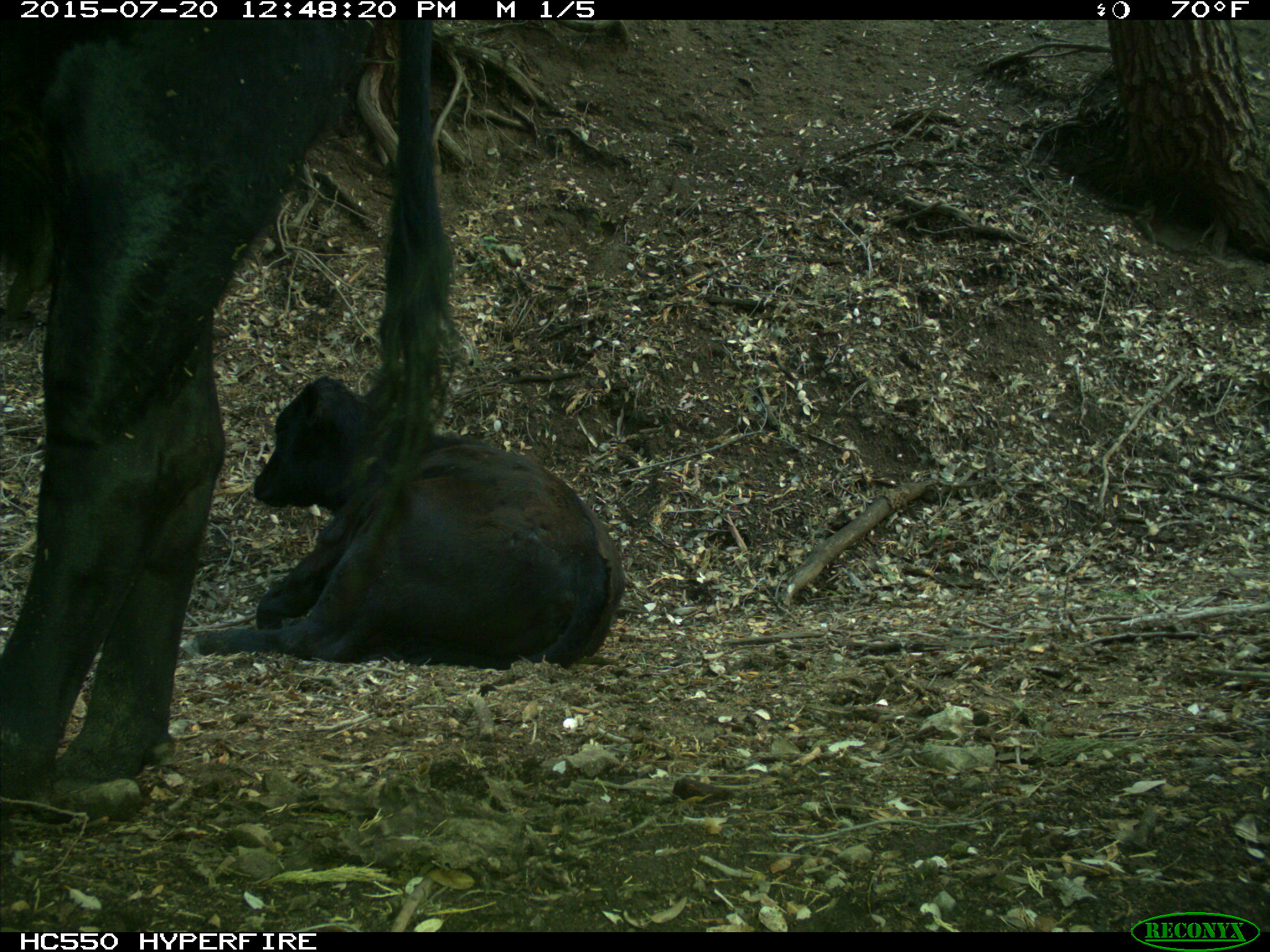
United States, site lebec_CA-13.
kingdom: Animalia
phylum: Chordata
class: Mammalia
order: Artiodactyla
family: Bovidae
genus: Bos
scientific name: Bos taurus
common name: domestic cow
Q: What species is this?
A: Bos taurus (domestic cow).